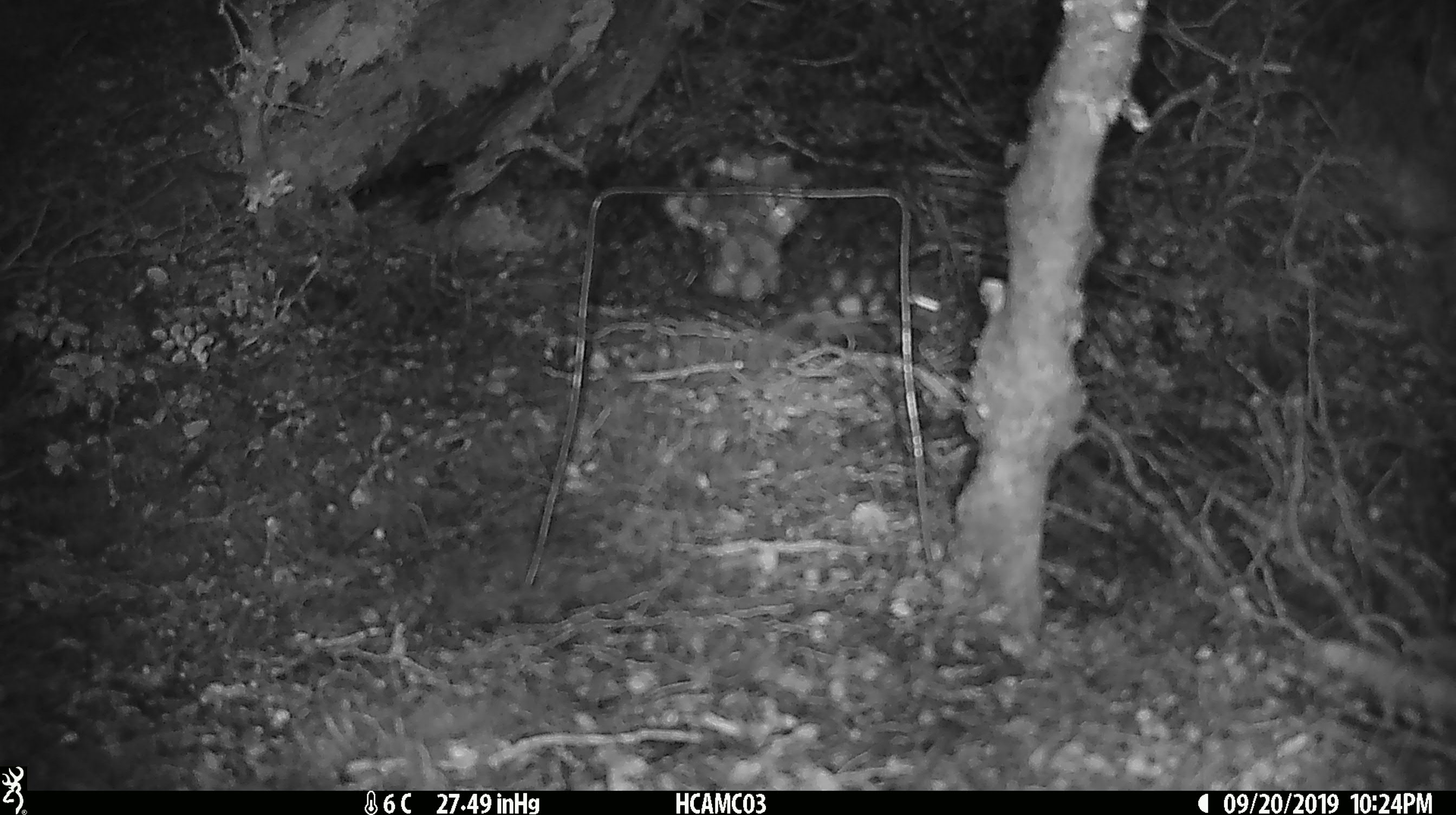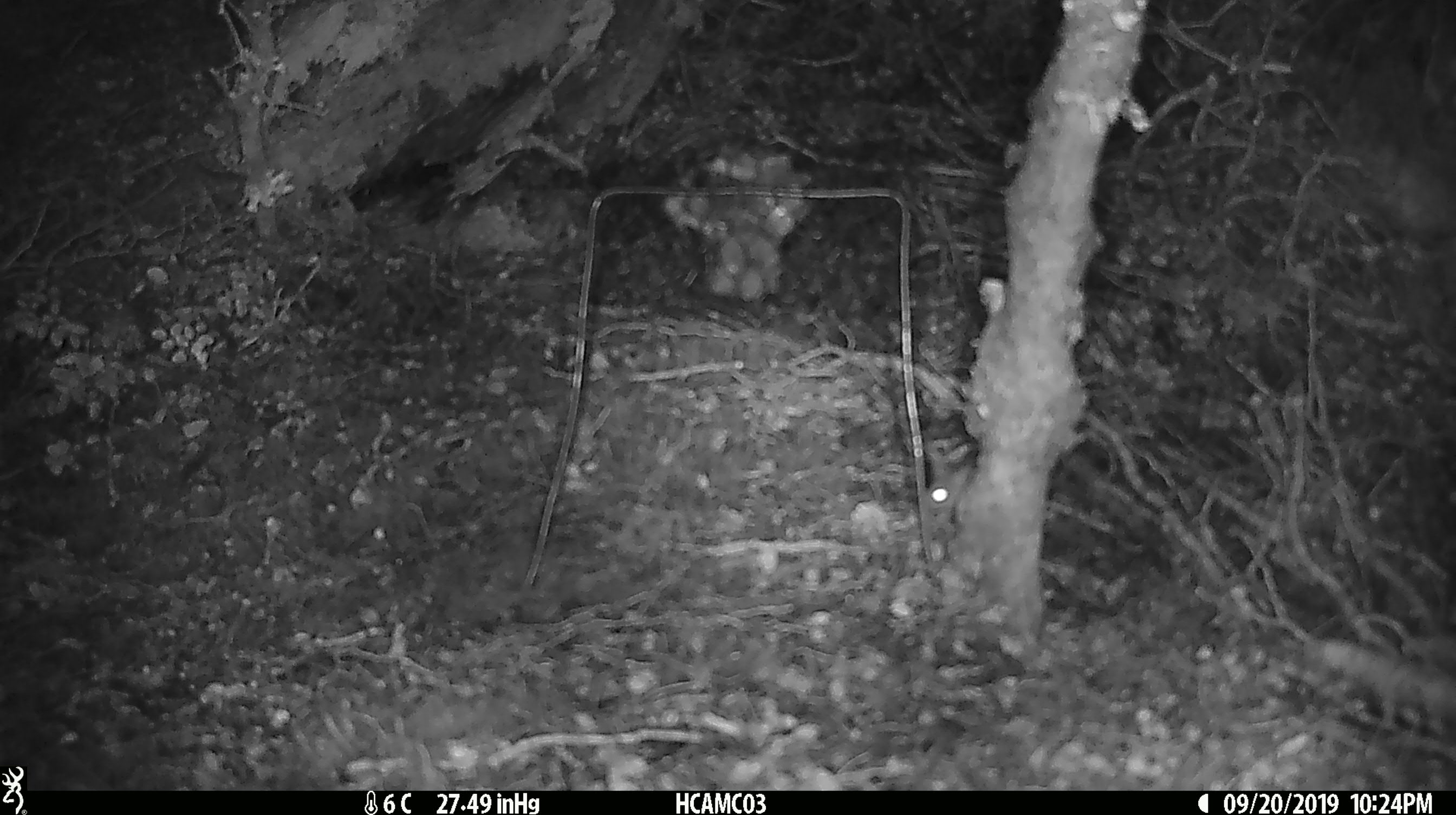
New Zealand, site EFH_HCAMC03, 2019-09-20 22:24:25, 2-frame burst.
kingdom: Animalia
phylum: Chordata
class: Mammalia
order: Rodentia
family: Muridae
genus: Mus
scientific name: Mus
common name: mouse